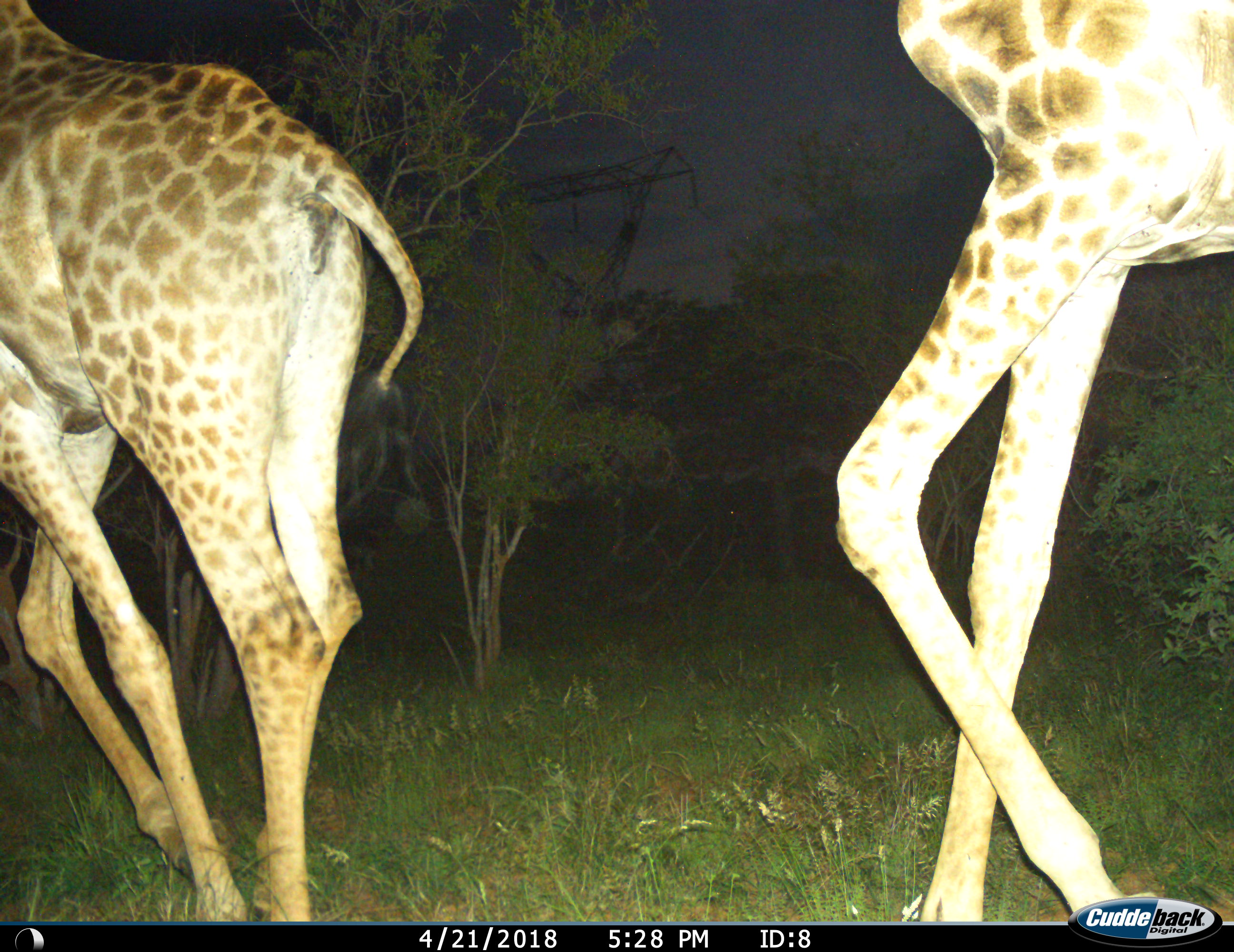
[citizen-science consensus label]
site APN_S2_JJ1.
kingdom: Animalia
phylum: Chordata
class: Mammalia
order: Artiodactyla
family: Giraffidae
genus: Giraffa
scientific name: Giraffa camelopardalis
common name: giraffe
Giraffe (Giraffa camelopardalis), count 2. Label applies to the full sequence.